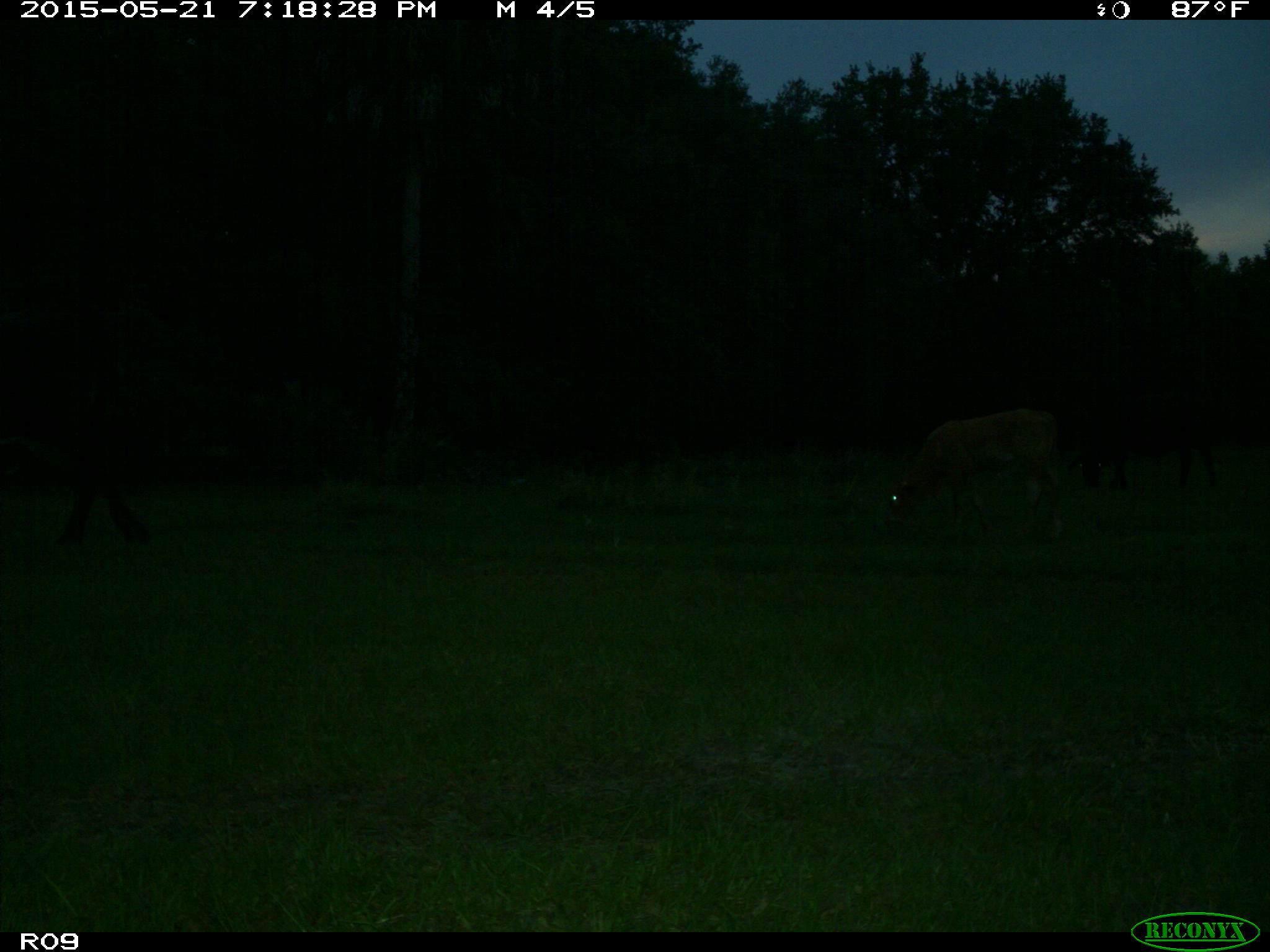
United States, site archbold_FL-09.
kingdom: Animalia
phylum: Chordata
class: Mammalia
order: Artiodactyla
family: Bovidae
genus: Bos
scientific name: Bos taurus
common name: domestic cow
Bos taurus (domestic cow).